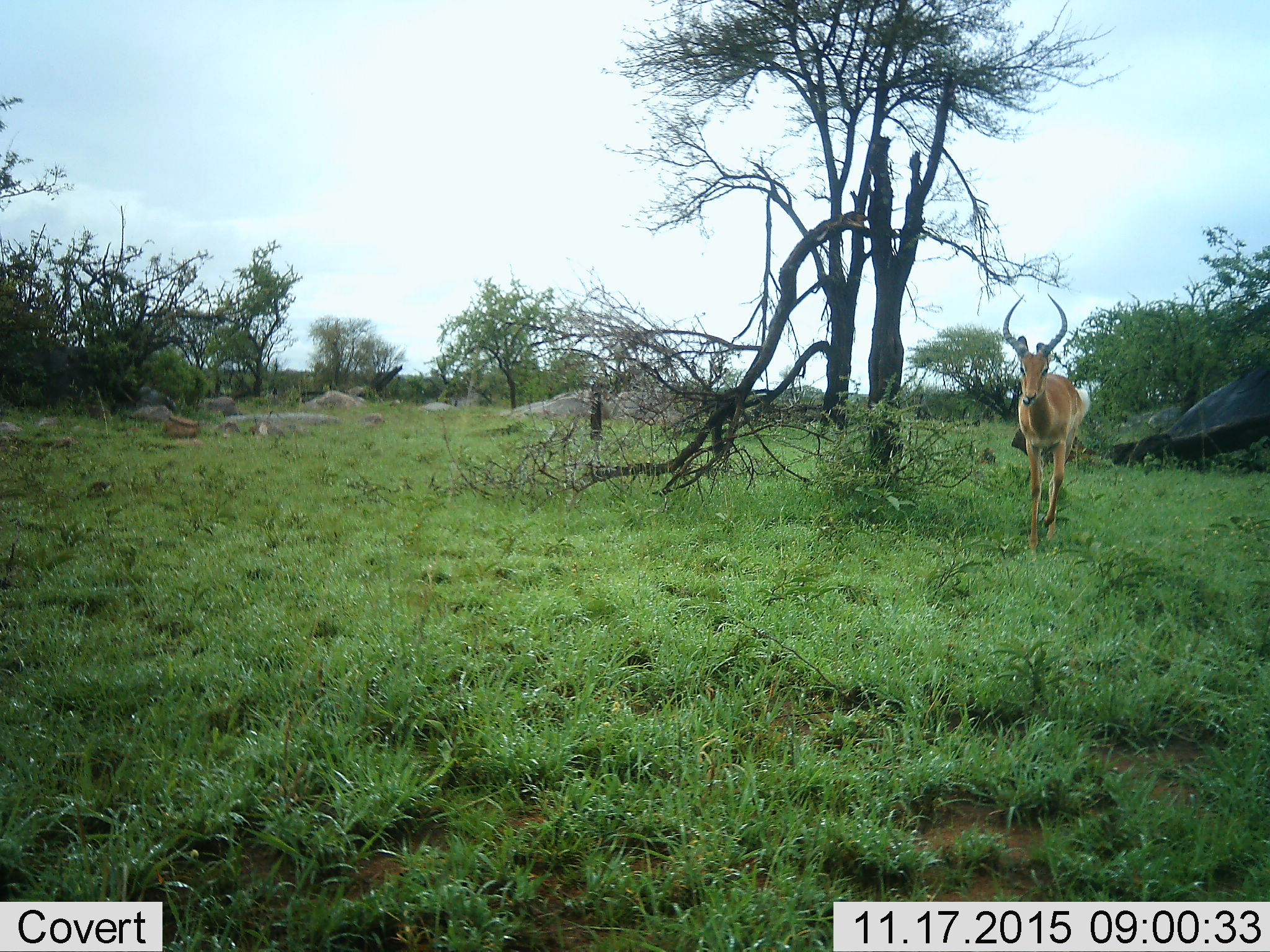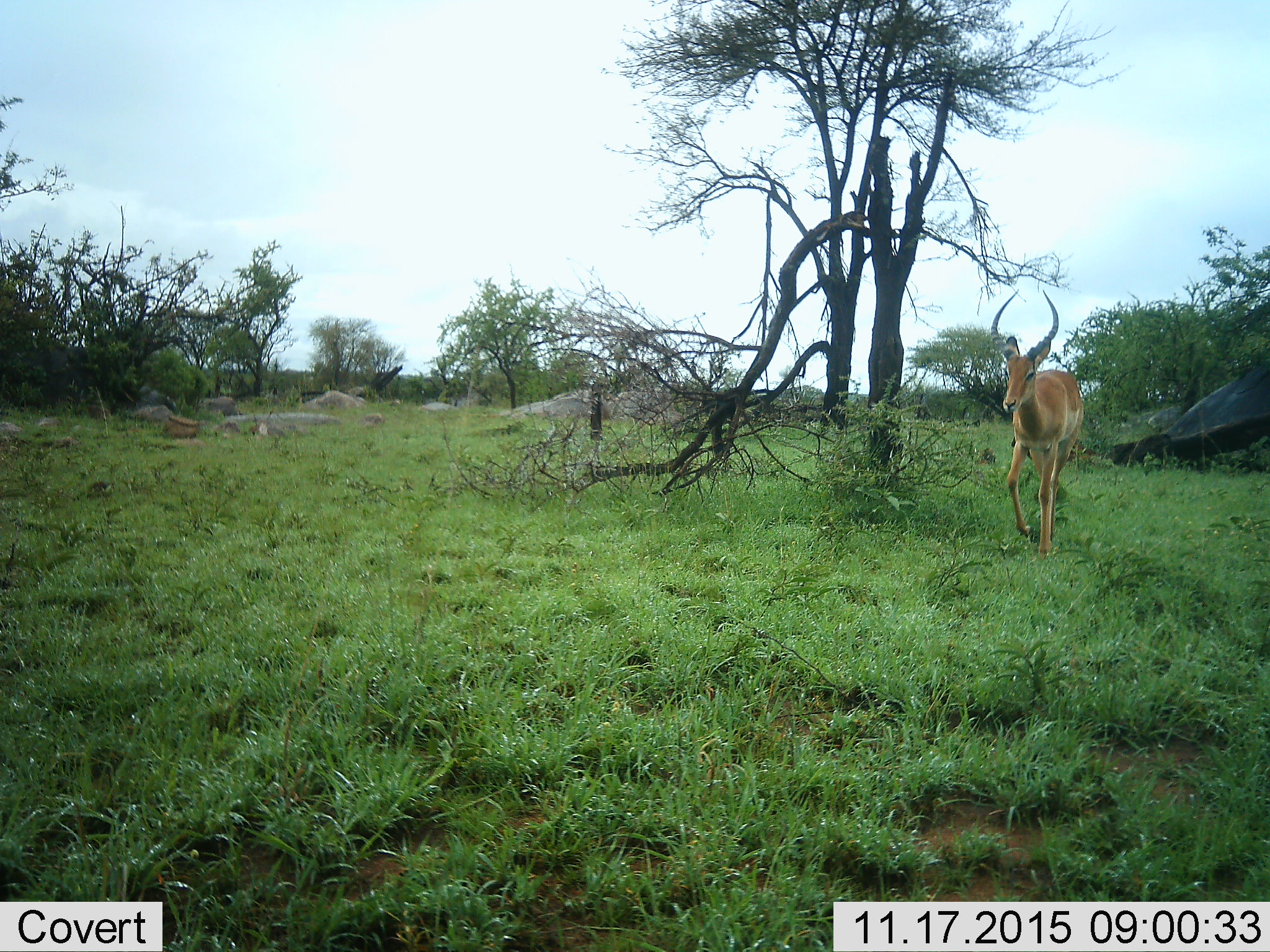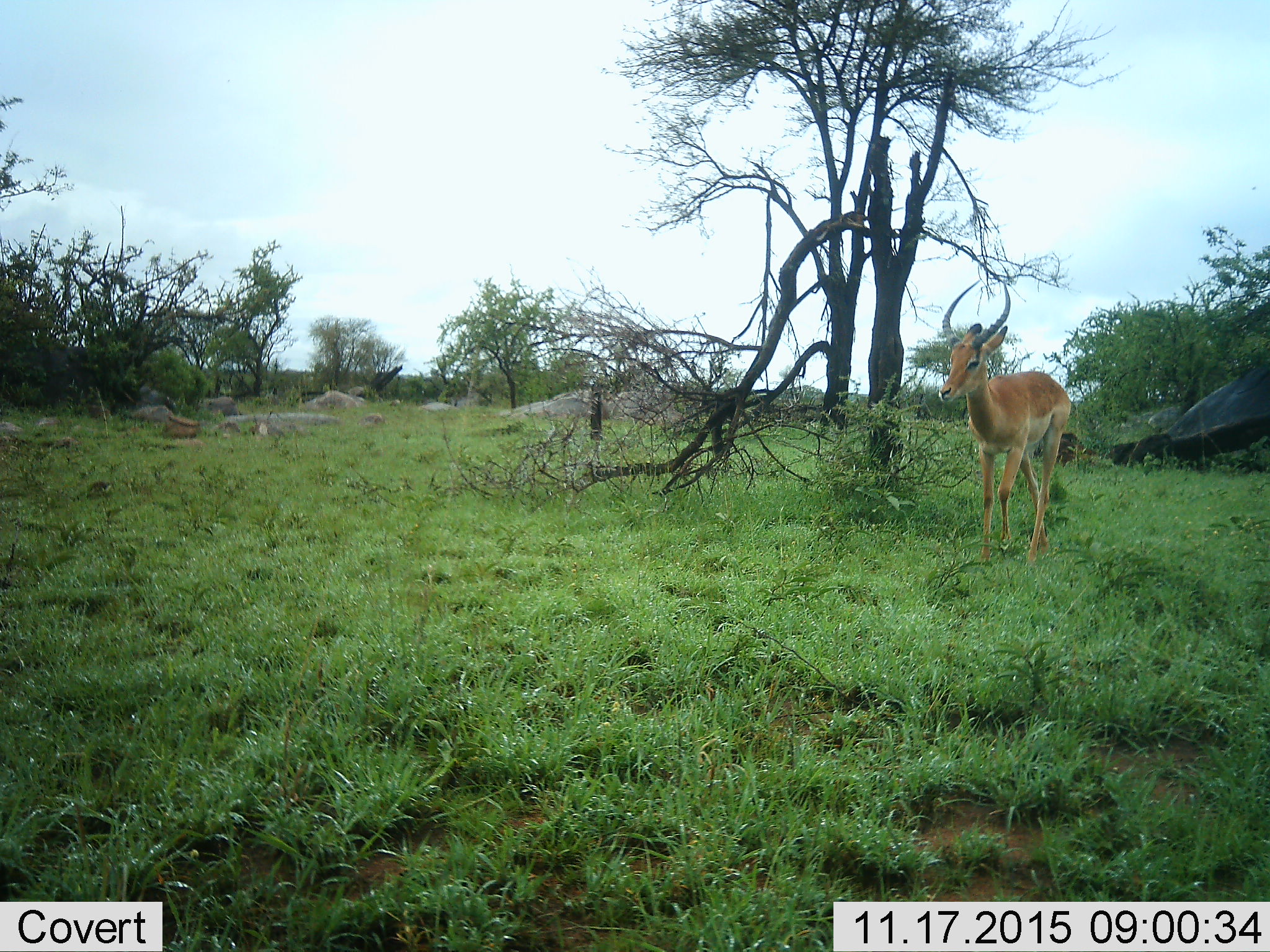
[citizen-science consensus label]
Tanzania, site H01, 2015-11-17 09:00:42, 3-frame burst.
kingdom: Animalia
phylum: Chordata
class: Mammalia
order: Artiodactyla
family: Bovidae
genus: Aepyceros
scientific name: Aepyceros melampus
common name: impala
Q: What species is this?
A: Impala (Aepyceros melampus).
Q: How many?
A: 1.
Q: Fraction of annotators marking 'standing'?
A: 0%.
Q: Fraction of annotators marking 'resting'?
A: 0%.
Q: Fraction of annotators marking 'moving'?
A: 100%.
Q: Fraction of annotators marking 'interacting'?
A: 0%.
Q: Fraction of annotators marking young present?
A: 0%.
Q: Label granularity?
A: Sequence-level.